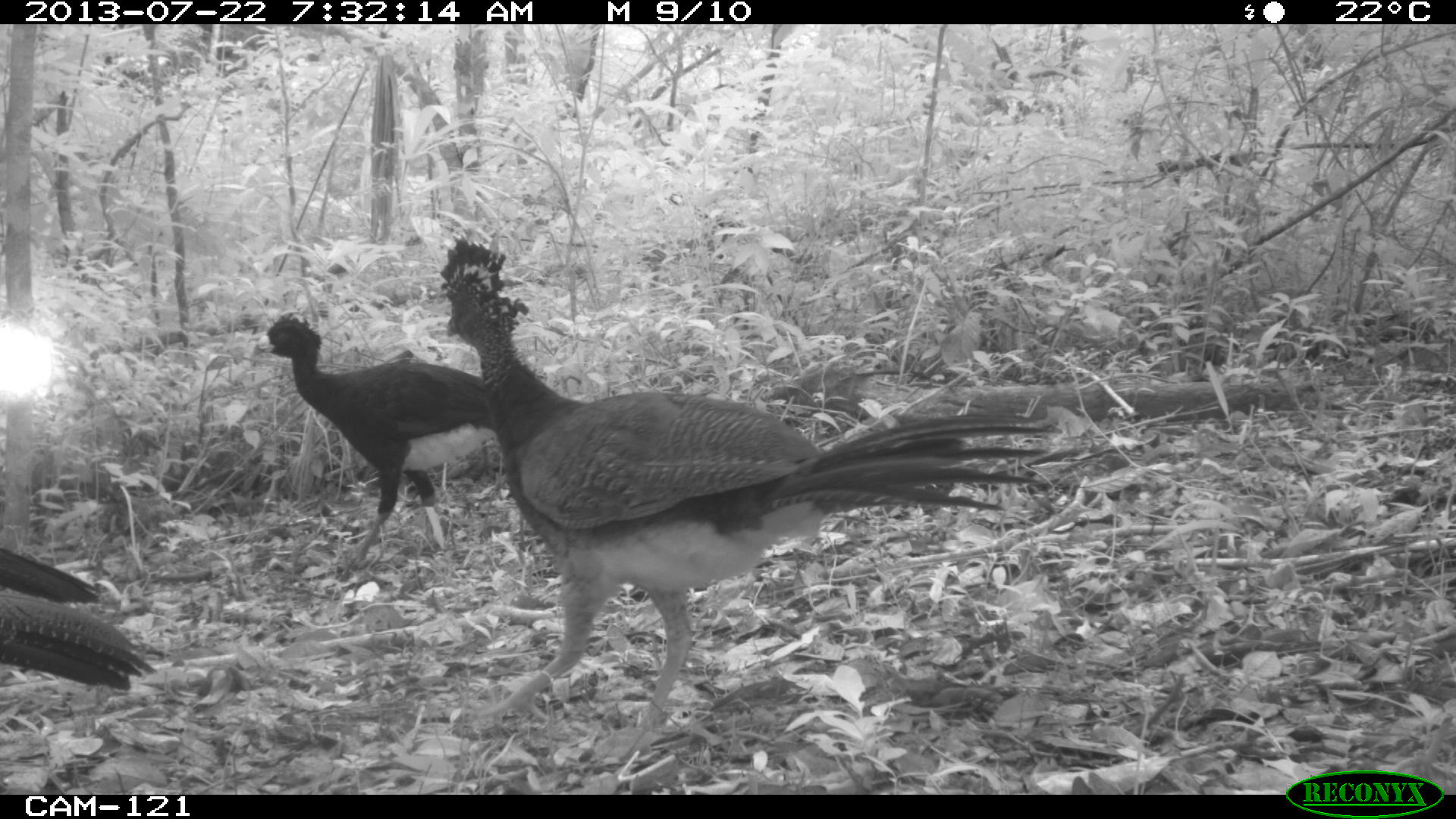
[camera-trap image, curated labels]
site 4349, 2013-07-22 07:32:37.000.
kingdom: Animalia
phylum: Chordata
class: Aves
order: Galliformes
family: Cracidae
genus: Crax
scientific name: Crax rubra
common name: great curassow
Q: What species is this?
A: Crax rubra (great curassow).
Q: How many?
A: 4.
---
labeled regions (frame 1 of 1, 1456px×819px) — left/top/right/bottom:
crax rubra: 433/229/1058/733; 249/309/498/566; 0/547/157/690